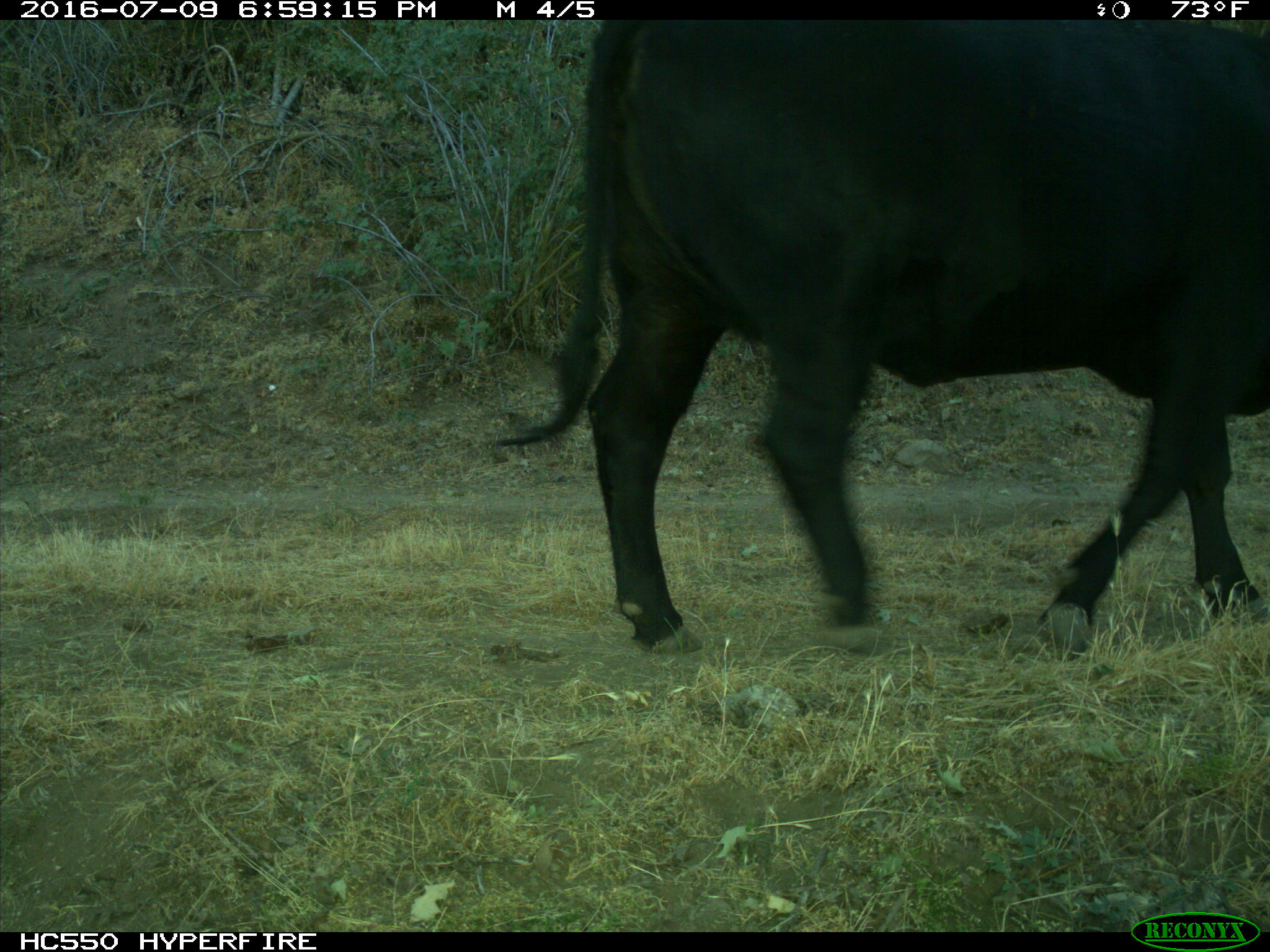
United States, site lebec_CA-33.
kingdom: Animalia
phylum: Chordata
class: Mammalia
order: Artiodactyla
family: Bovidae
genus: Bos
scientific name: Bos taurus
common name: domestic cow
Bos taurus (domestic cow).